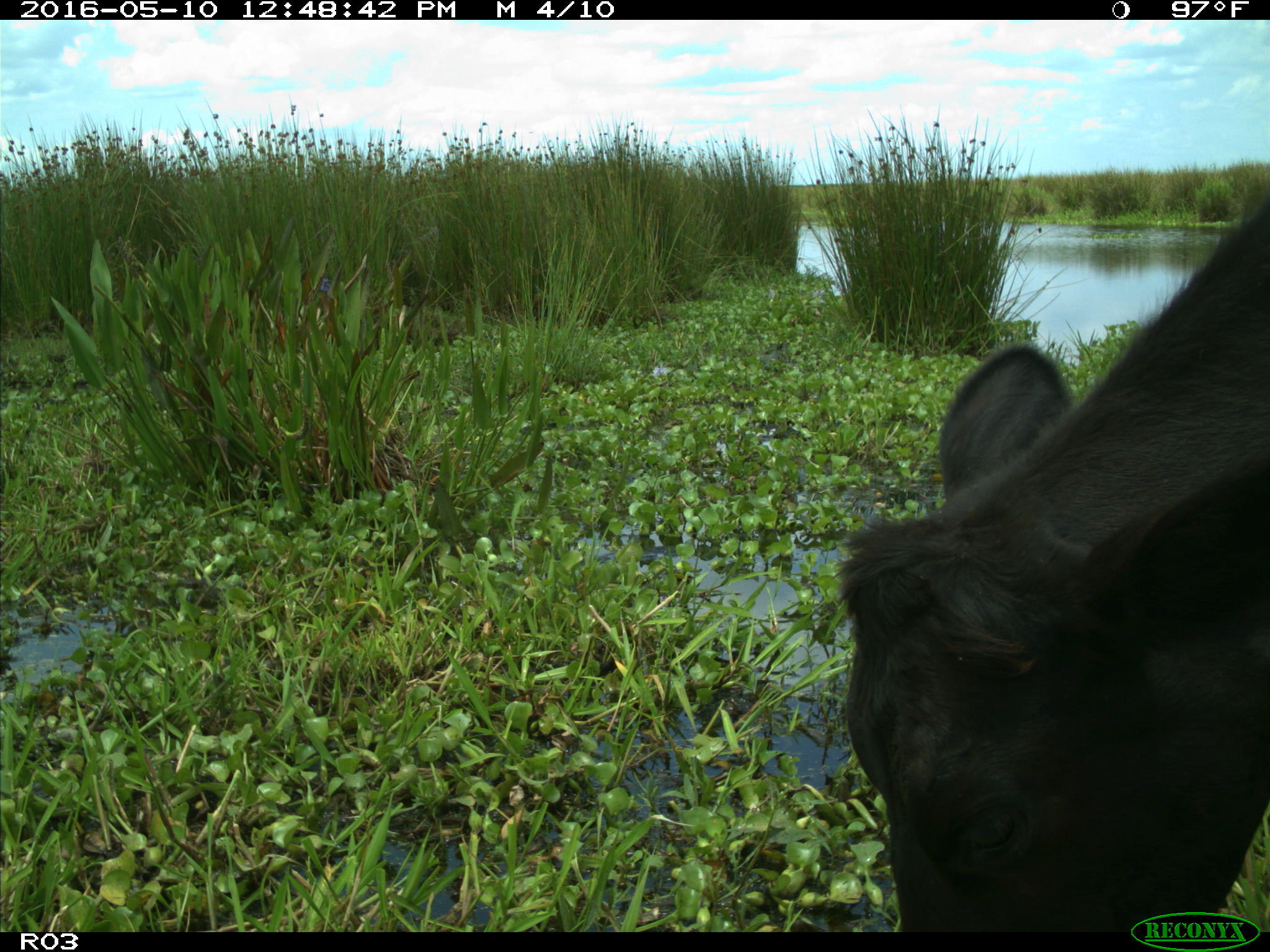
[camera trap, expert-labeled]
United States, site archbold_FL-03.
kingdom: Animalia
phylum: Chordata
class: Mammalia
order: Artiodactyla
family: Bovidae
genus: Bos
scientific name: Bos taurus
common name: domestic cow